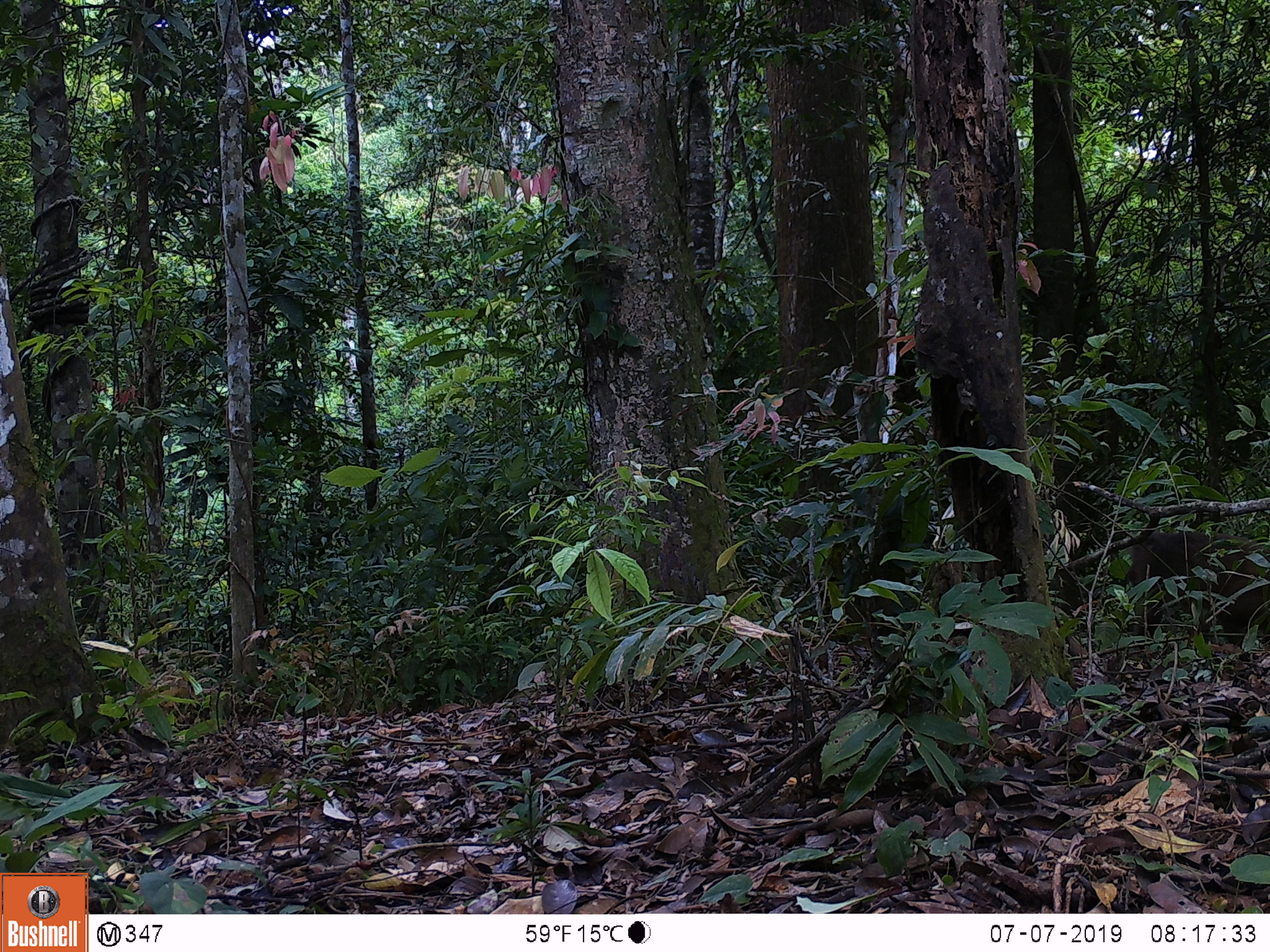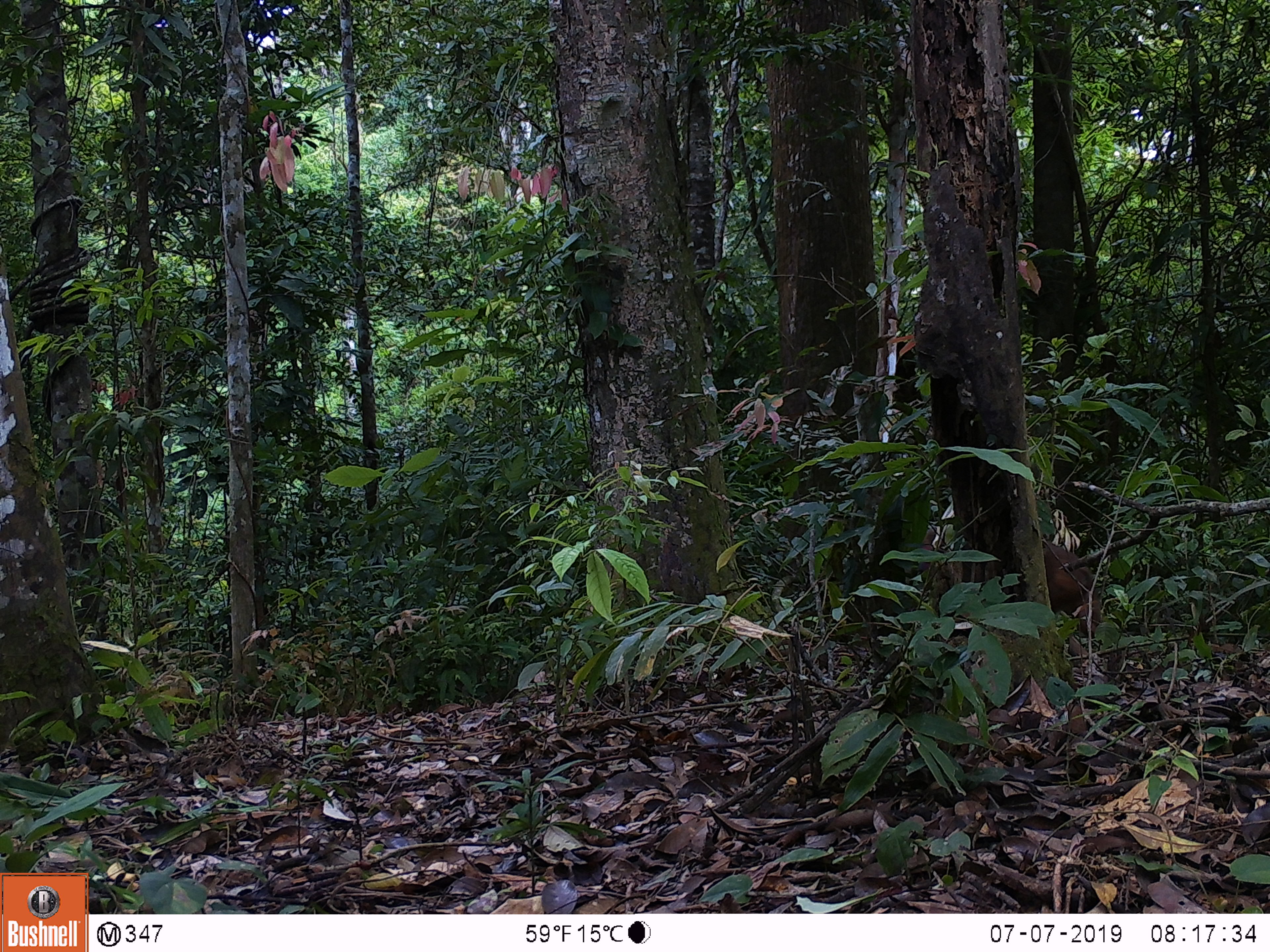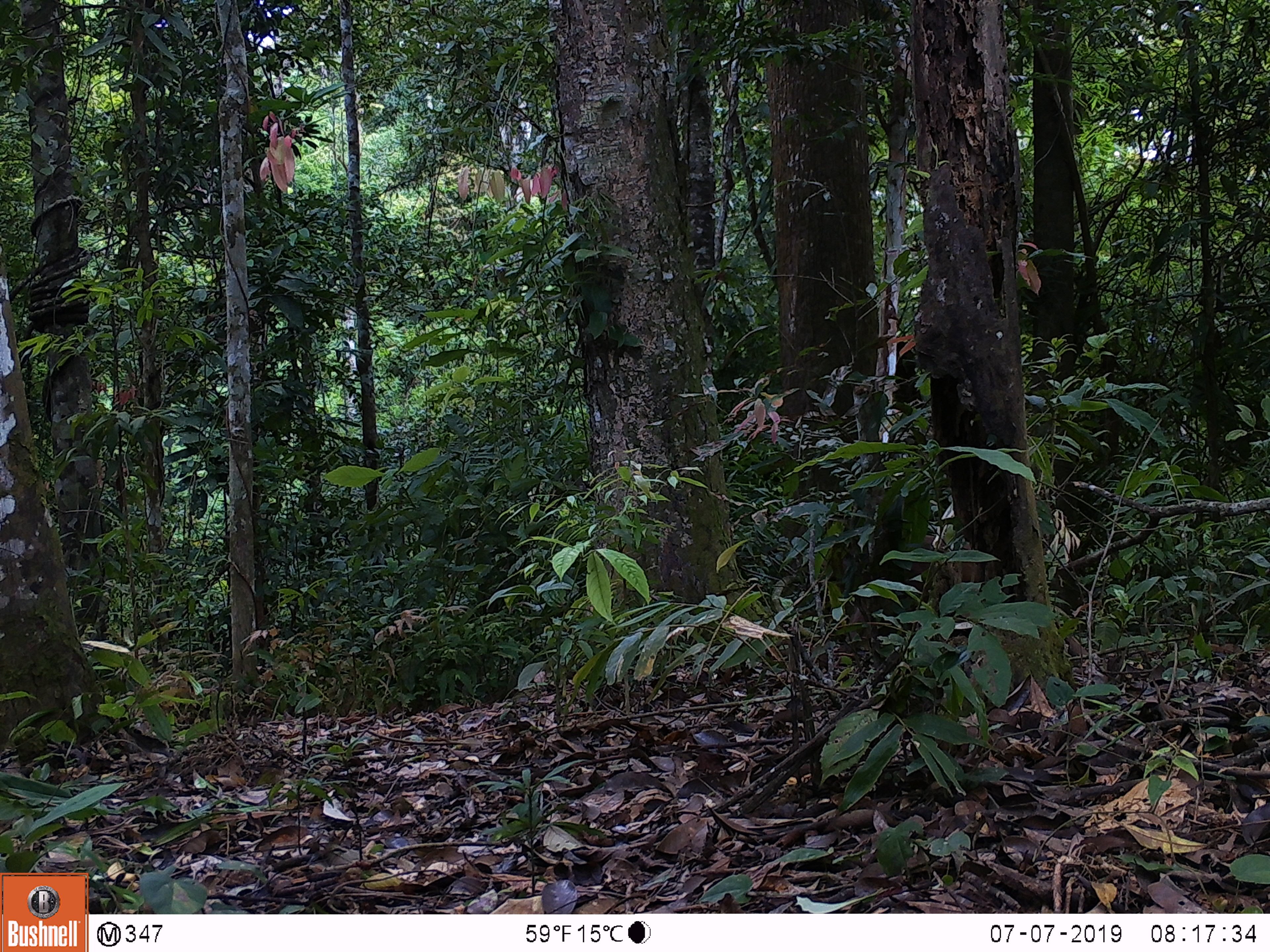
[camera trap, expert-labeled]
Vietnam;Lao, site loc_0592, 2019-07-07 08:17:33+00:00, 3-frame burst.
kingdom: Animalia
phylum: Chordata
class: Mammalia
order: Primates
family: Cercopithecidae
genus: Macaca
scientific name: Macaca arctoides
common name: stump-tailed macaque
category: stump tailed macaque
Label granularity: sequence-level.